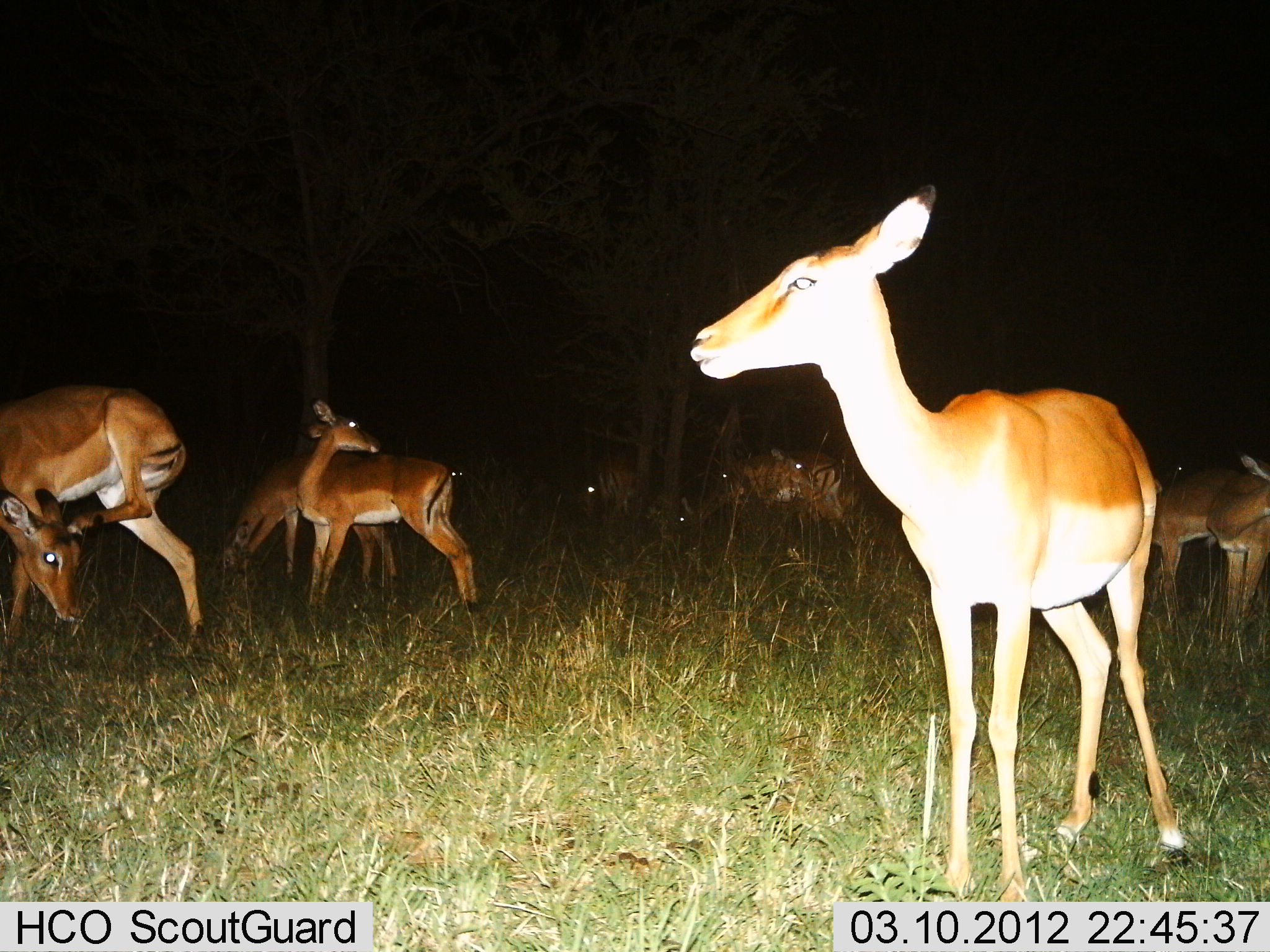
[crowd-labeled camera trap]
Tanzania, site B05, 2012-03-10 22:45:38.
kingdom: Animalia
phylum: Chordata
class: Mammalia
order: Artiodactyla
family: Bovidae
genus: Aepyceros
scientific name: Aepyceros melampus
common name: impala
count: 10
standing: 88%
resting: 19%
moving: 19%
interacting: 0%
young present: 0%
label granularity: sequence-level